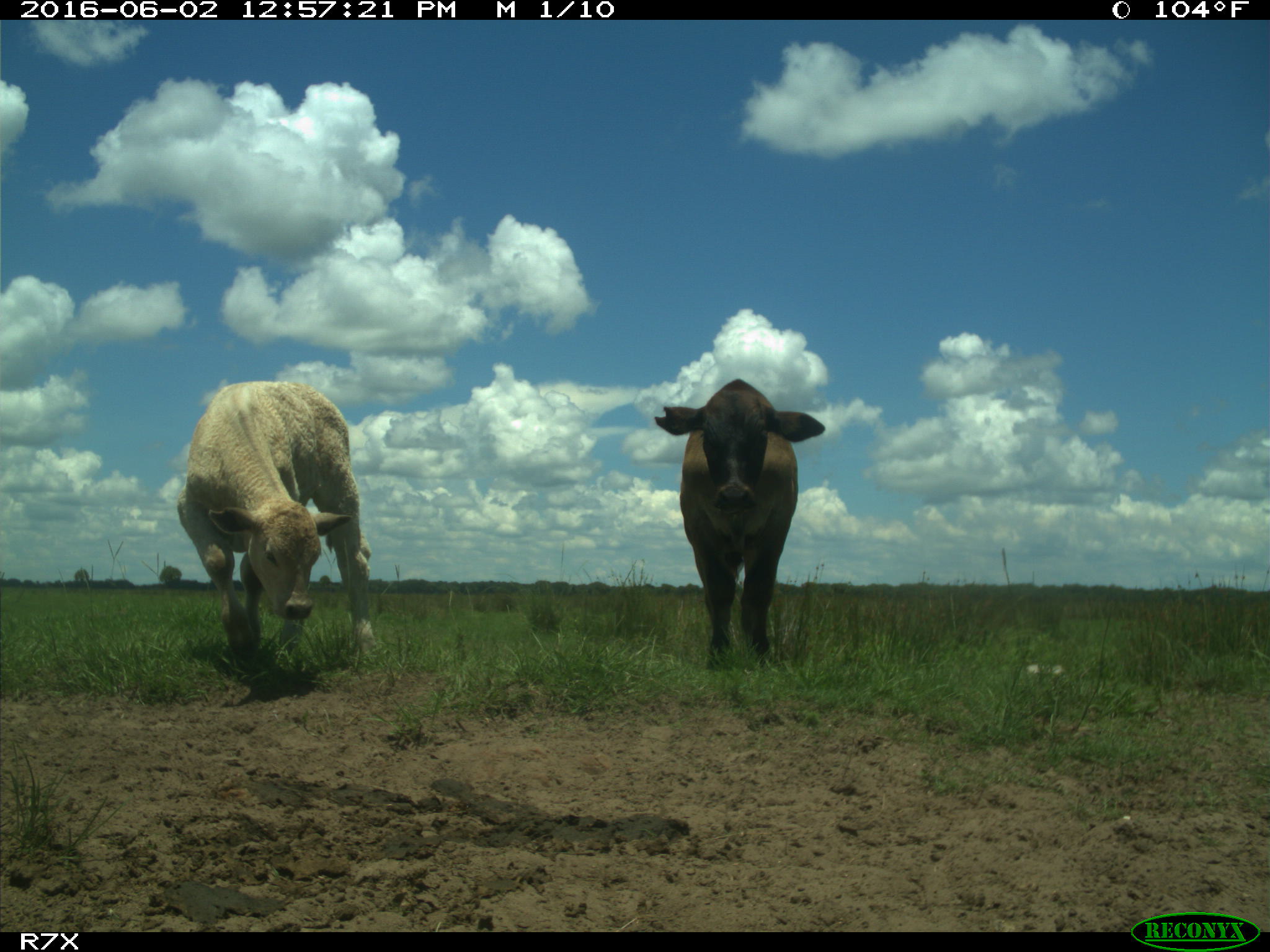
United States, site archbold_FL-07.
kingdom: Animalia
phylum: Chordata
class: Mammalia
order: Artiodactyla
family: Bovidae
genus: Bos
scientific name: Bos taurus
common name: domestic cow